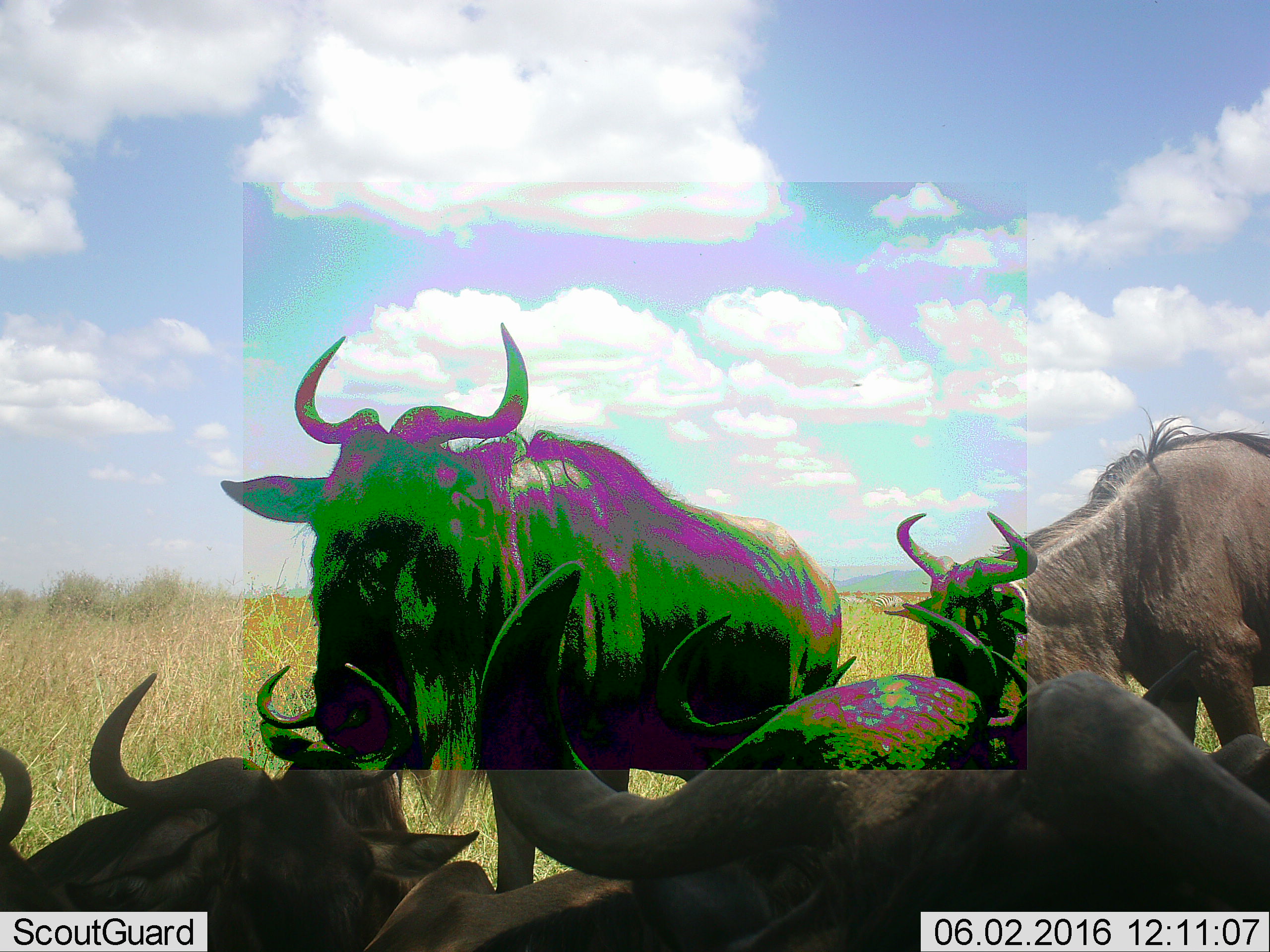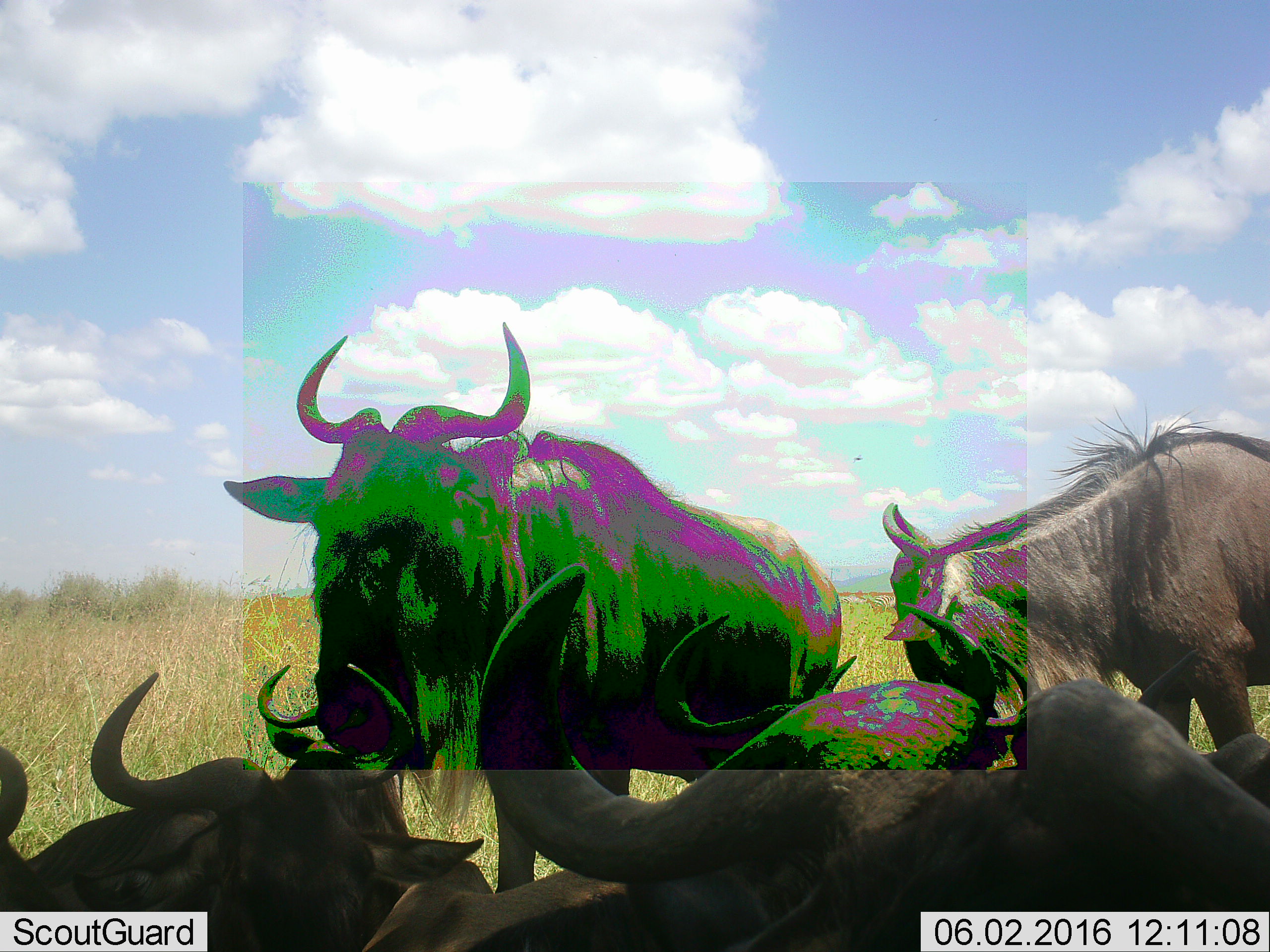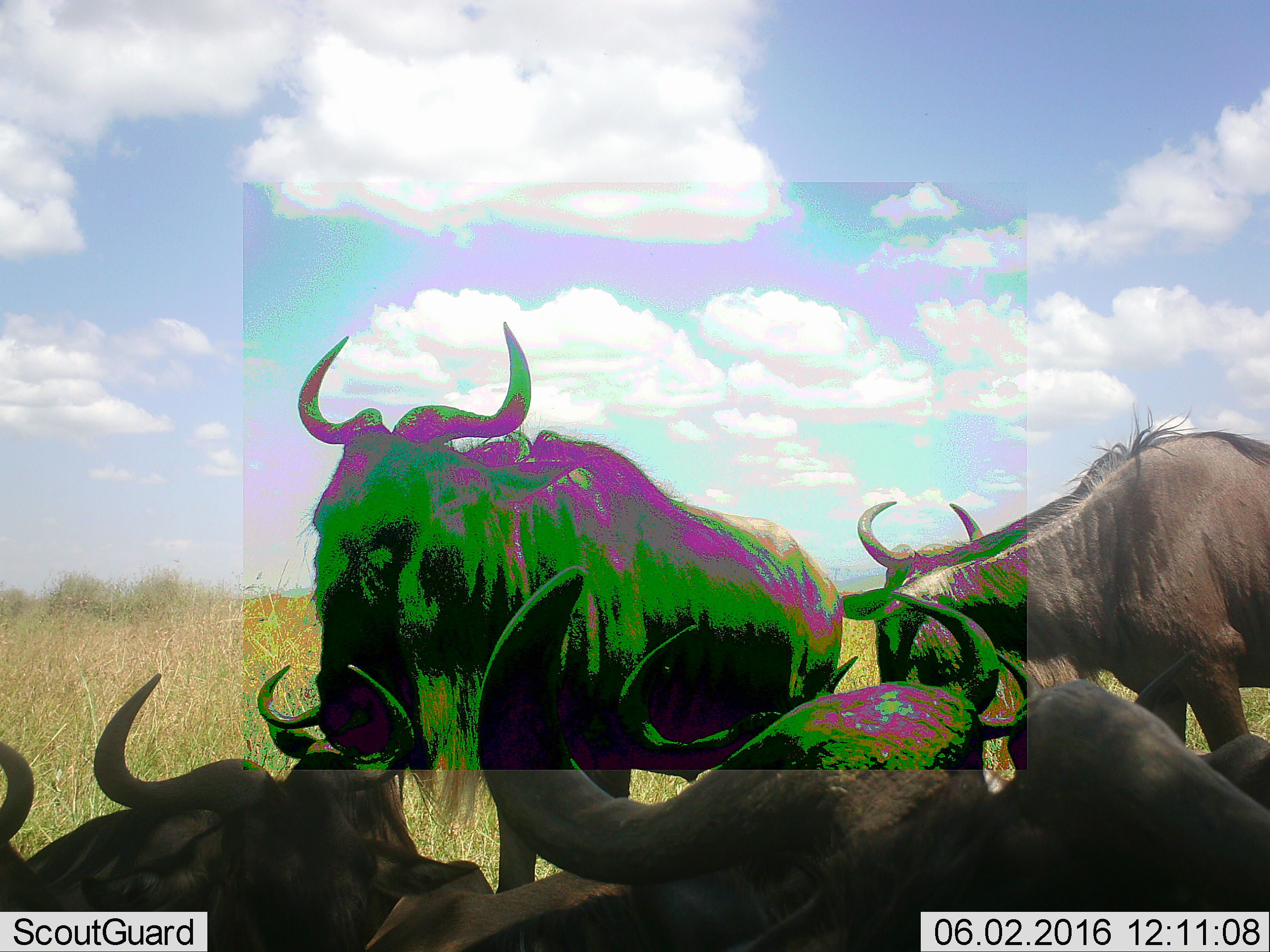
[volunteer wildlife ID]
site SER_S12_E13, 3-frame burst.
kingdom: Animalia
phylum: Chordata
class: Mammalia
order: Artiodactyla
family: Bovidae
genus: Connochaetes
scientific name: Connochaetes taurinus taurinus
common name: blue wildebeest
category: wildebeestblue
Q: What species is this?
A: Wildebeestblue (blue wildebeest) (Connochaetes taurinus taurinus).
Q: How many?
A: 6.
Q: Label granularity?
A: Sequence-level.